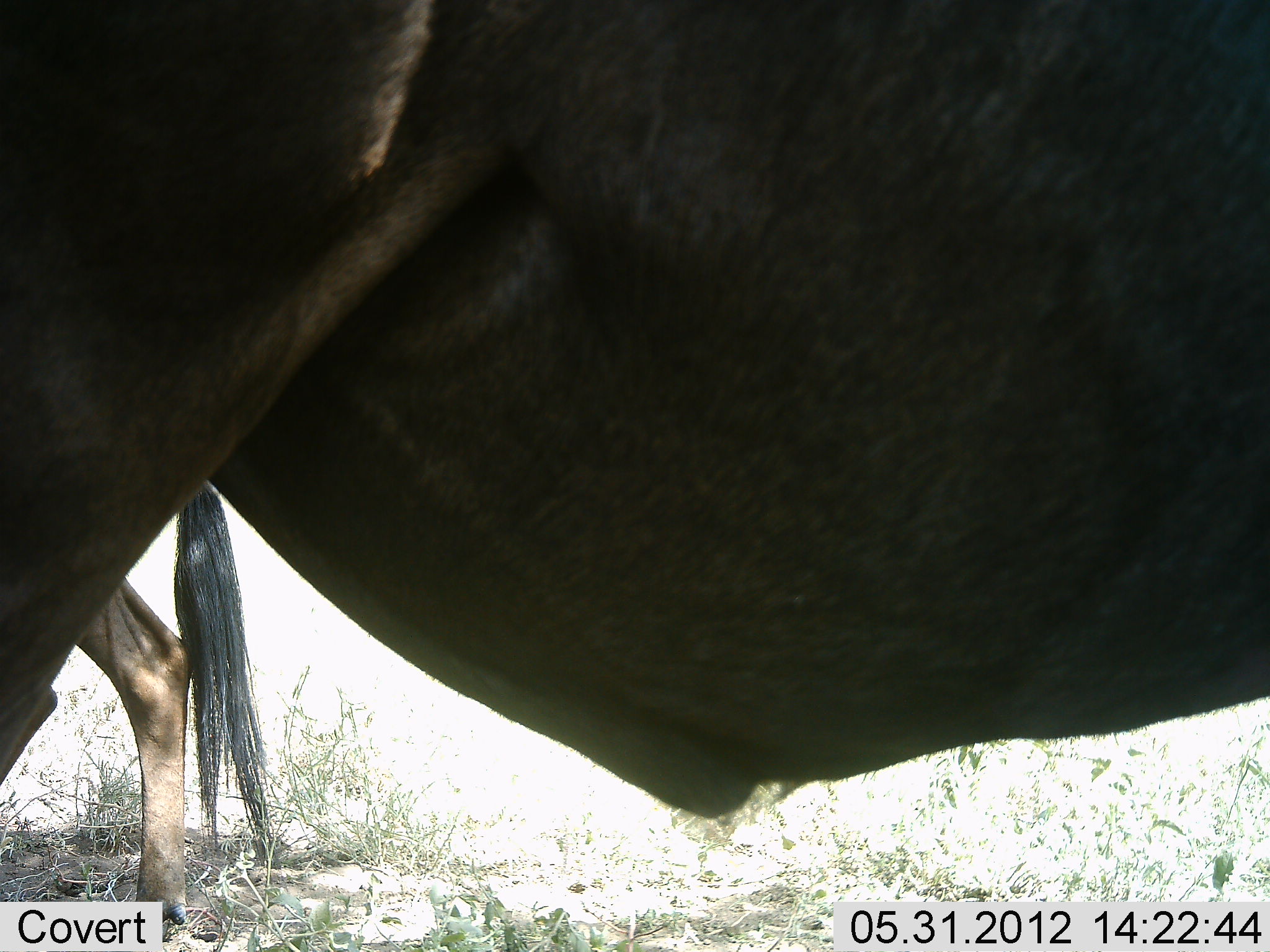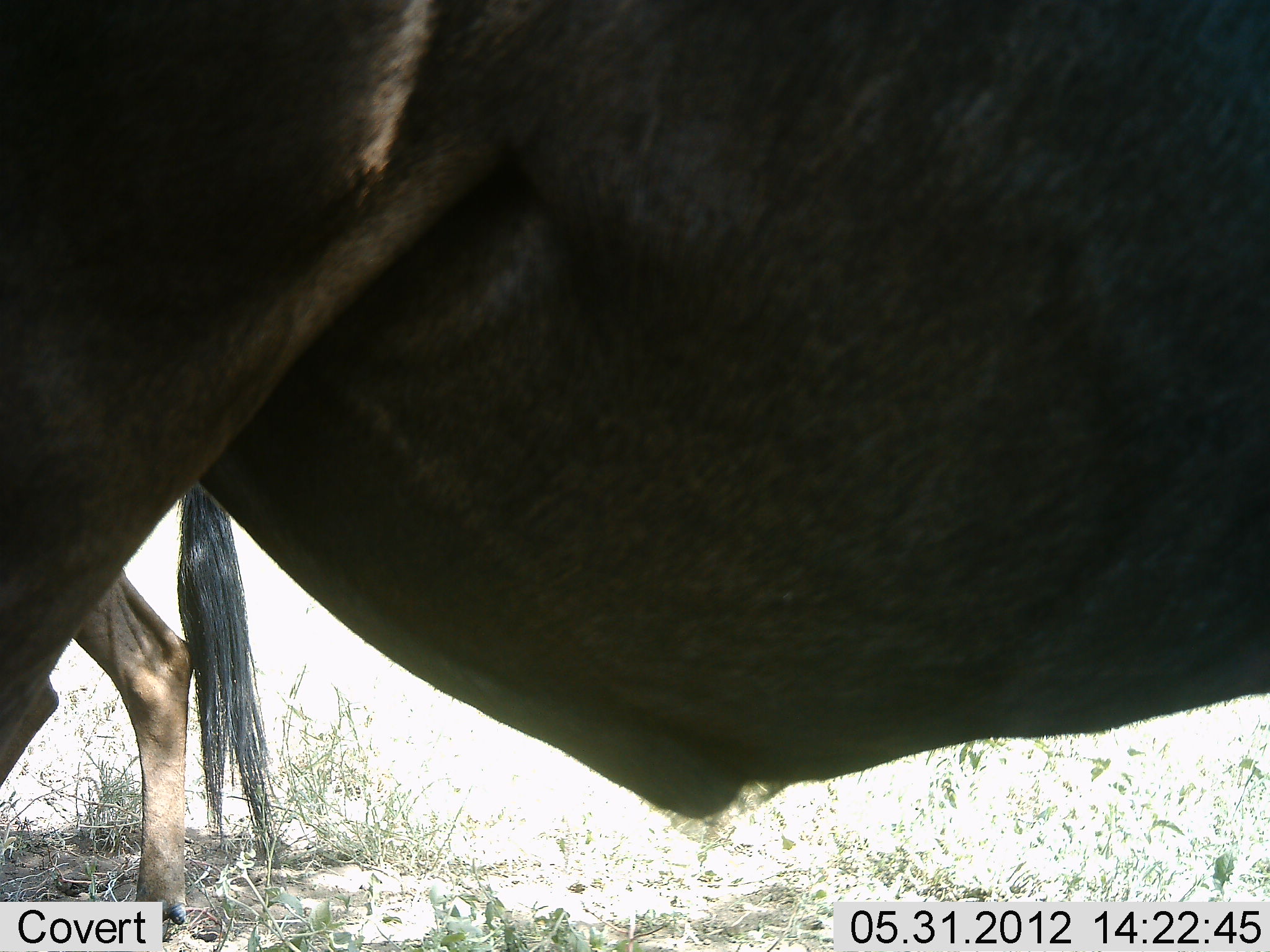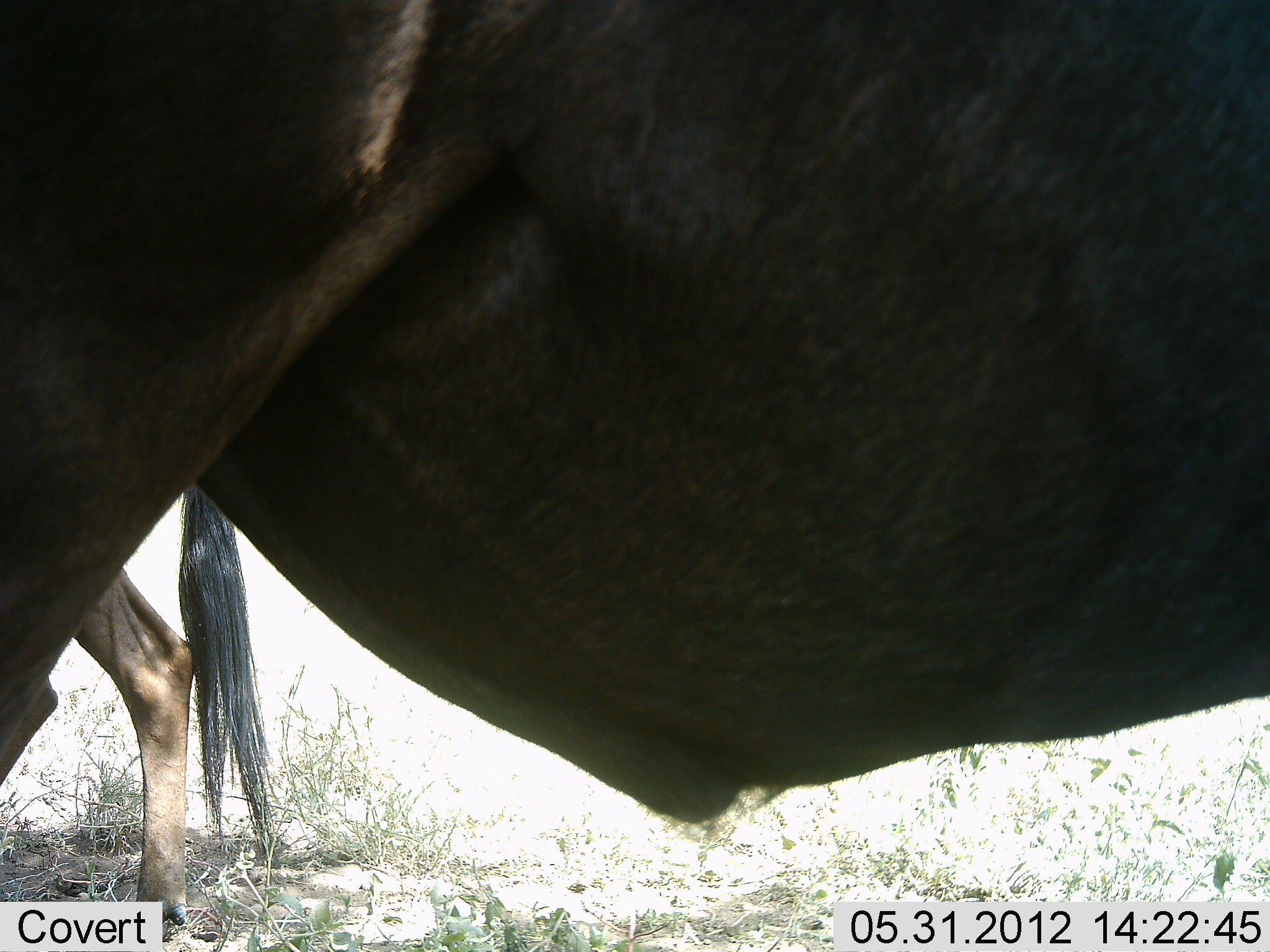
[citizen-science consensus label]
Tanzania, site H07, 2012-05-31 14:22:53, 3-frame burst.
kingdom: Animalia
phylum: Chordata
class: Mammalia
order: Artiodactyla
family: Bovidae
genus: Connochaetes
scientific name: Connochaetes taurinus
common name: blue wildebeest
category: wildebeest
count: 2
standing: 90%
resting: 0%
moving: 10%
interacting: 0%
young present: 0%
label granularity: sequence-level